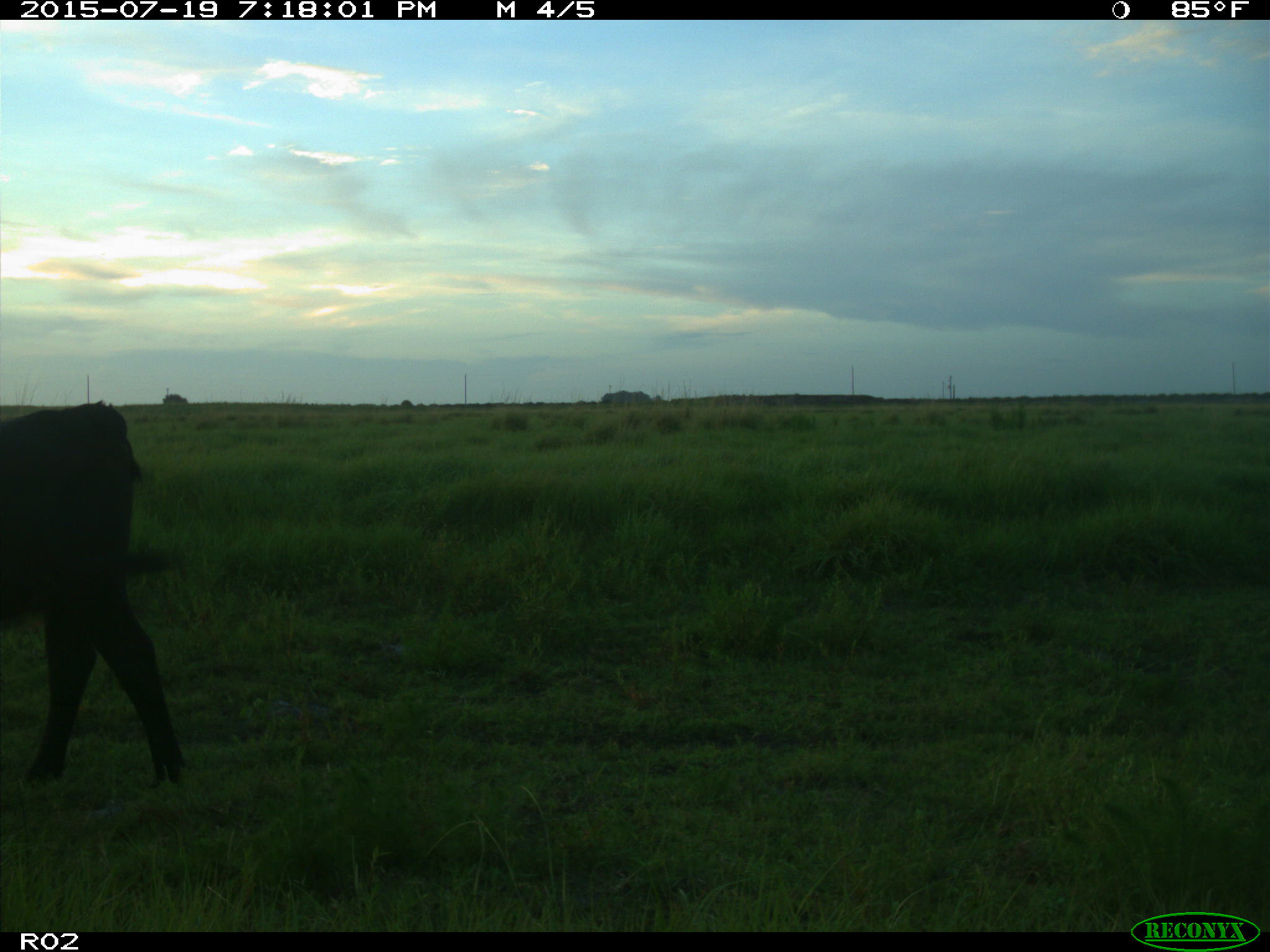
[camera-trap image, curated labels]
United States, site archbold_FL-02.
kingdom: Animalia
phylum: Chordata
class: Mammalia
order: Artiodactyla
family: Bovidae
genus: Bos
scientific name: Bos taurus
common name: domestic cow